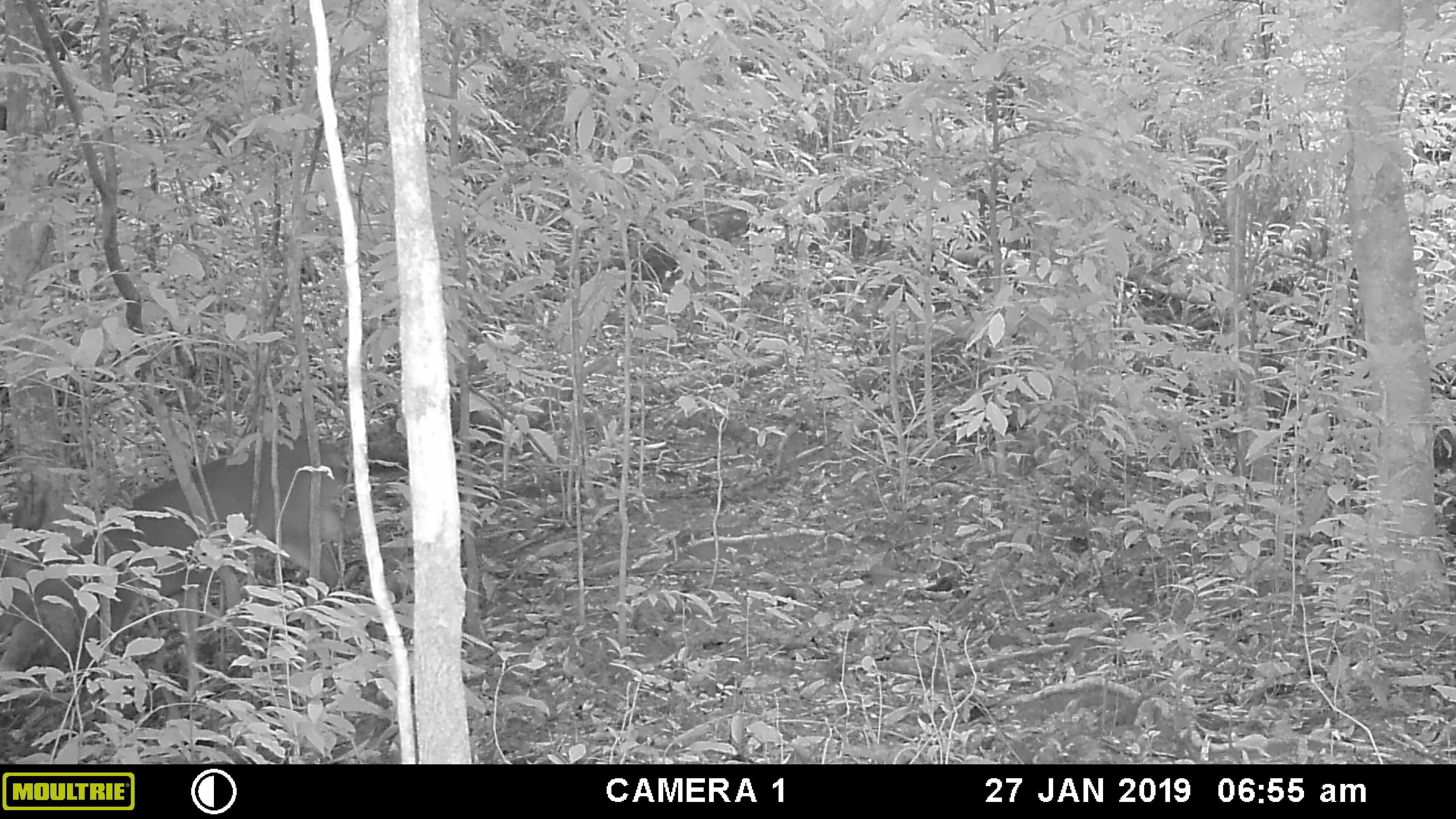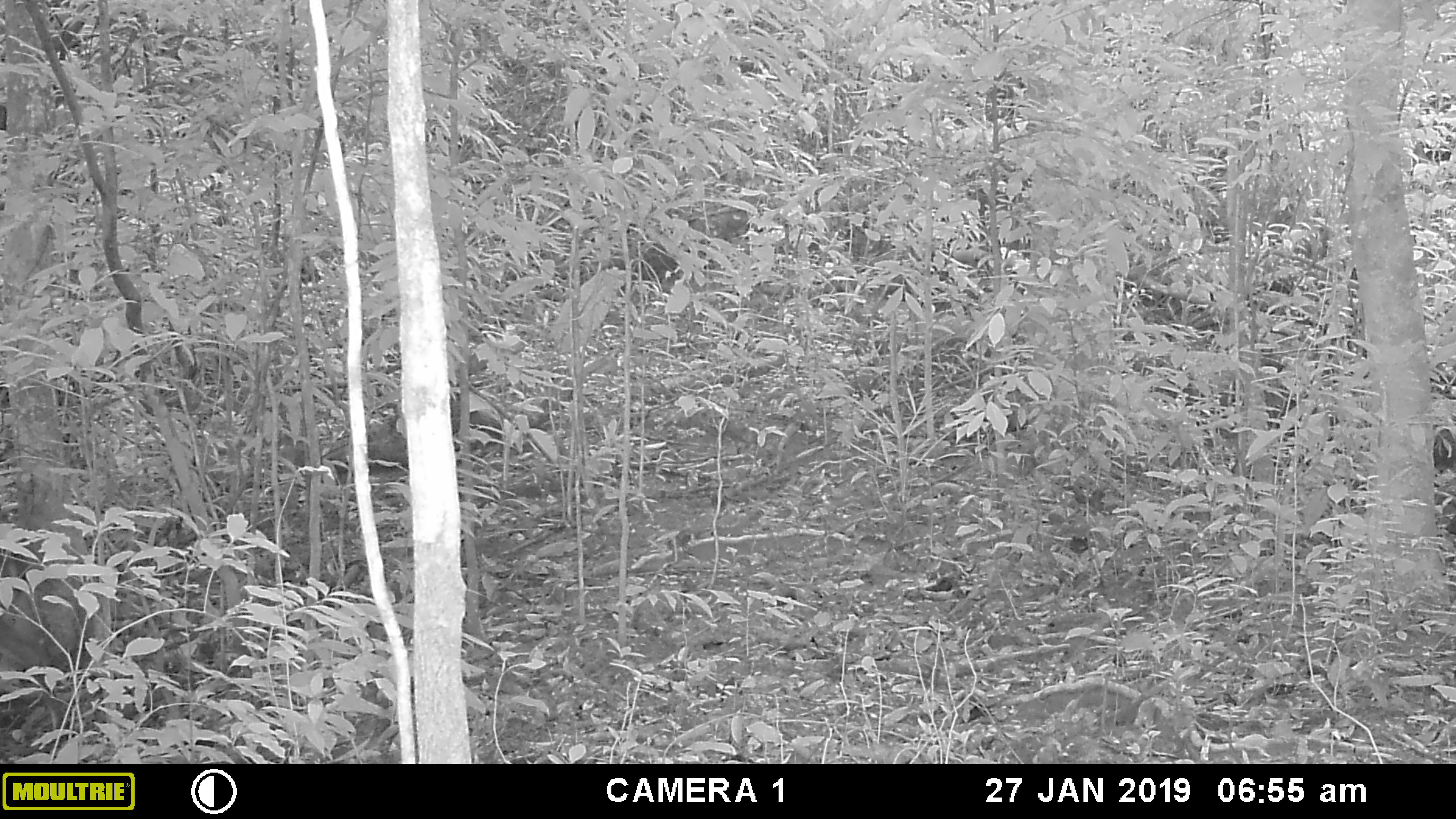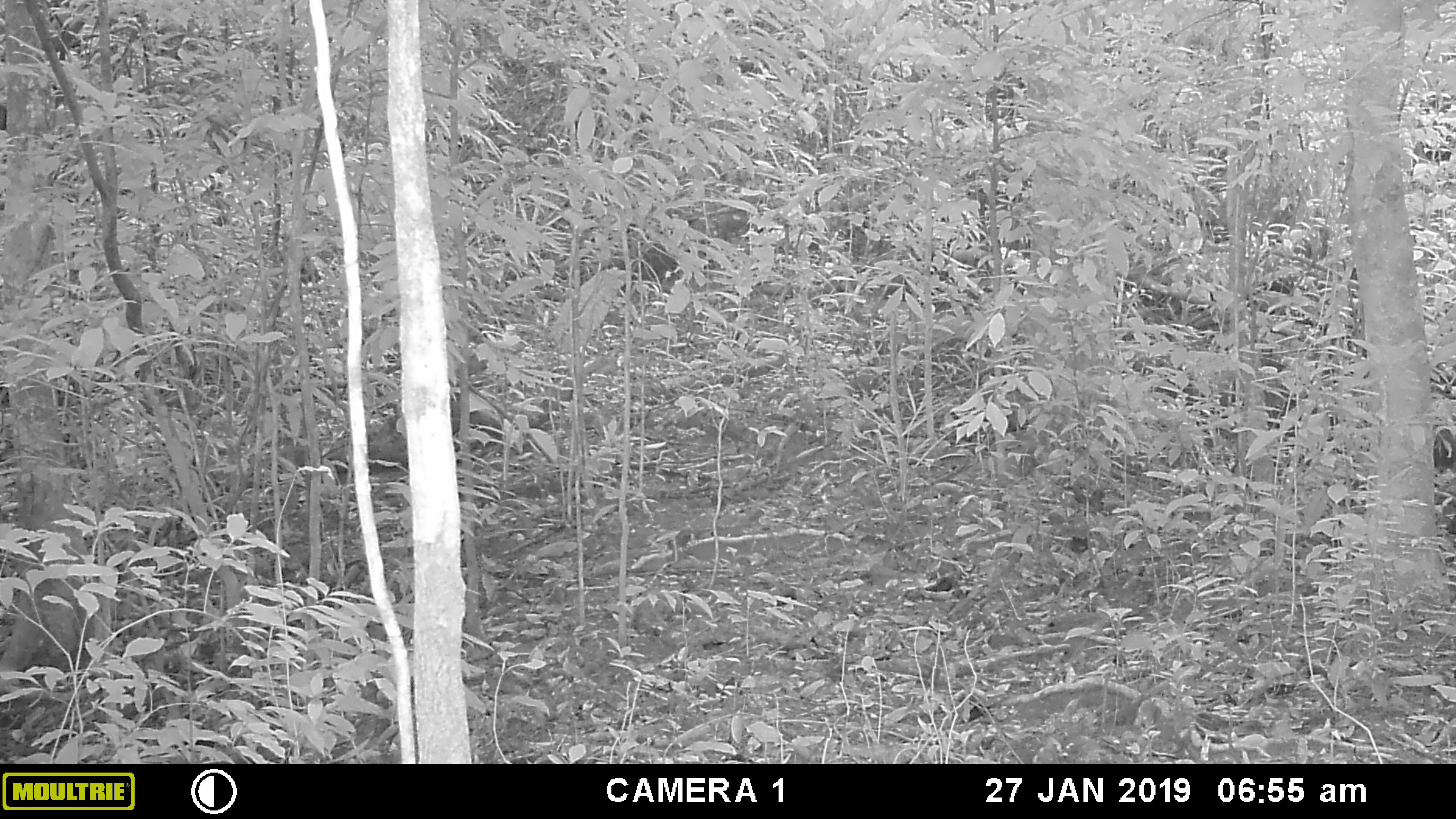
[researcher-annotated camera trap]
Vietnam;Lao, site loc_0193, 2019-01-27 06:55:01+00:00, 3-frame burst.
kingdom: Animalia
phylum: Chordata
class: Mammalia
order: Artiodactyla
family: Cervidae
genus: Muntiacus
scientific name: Muntiacus vuquangensis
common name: large-antlered muntjac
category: large antlered muntjac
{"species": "large antlered muntjac (large-antlered muntjac) (Muntiacus vuquangensis)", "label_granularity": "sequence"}